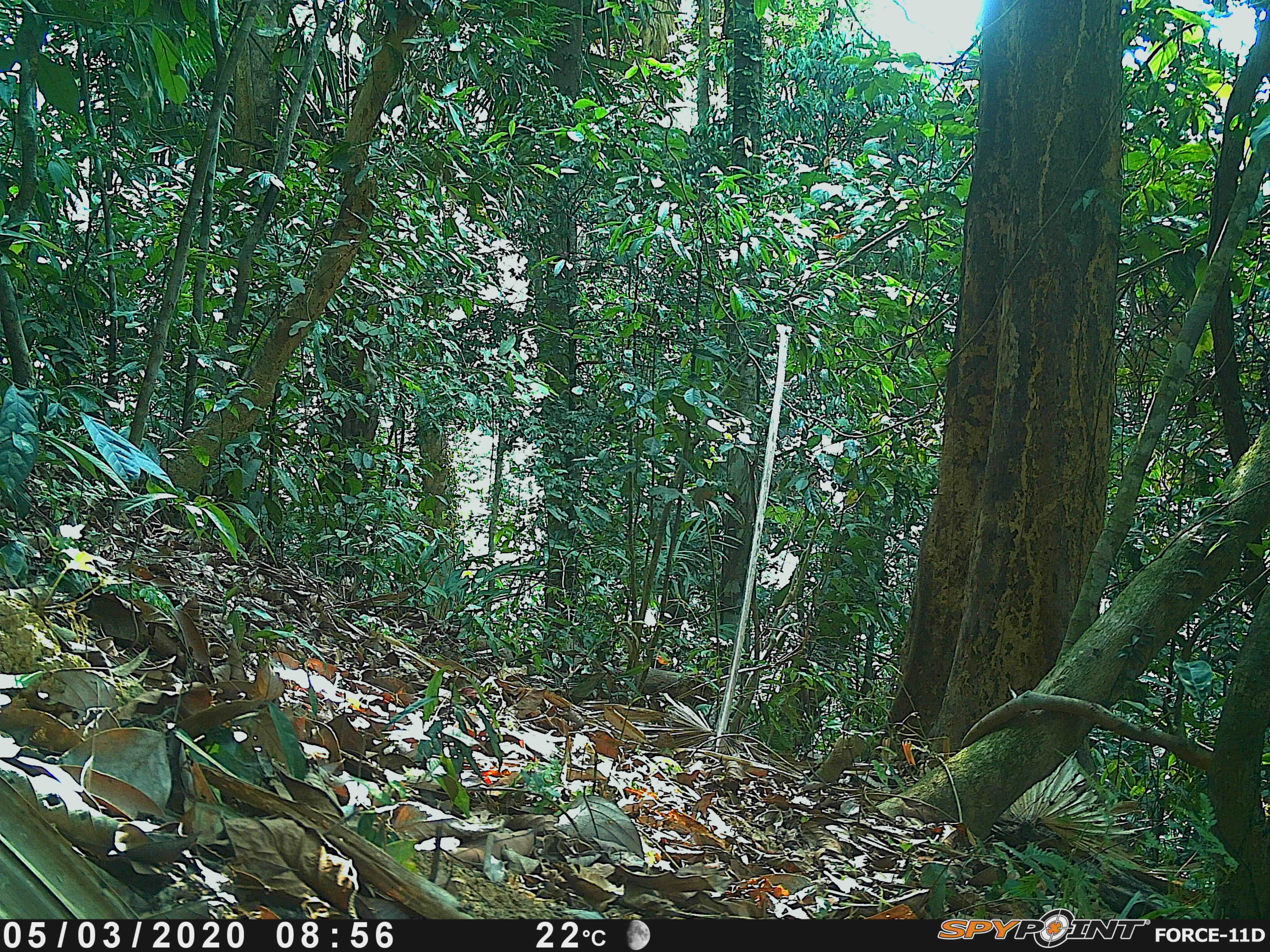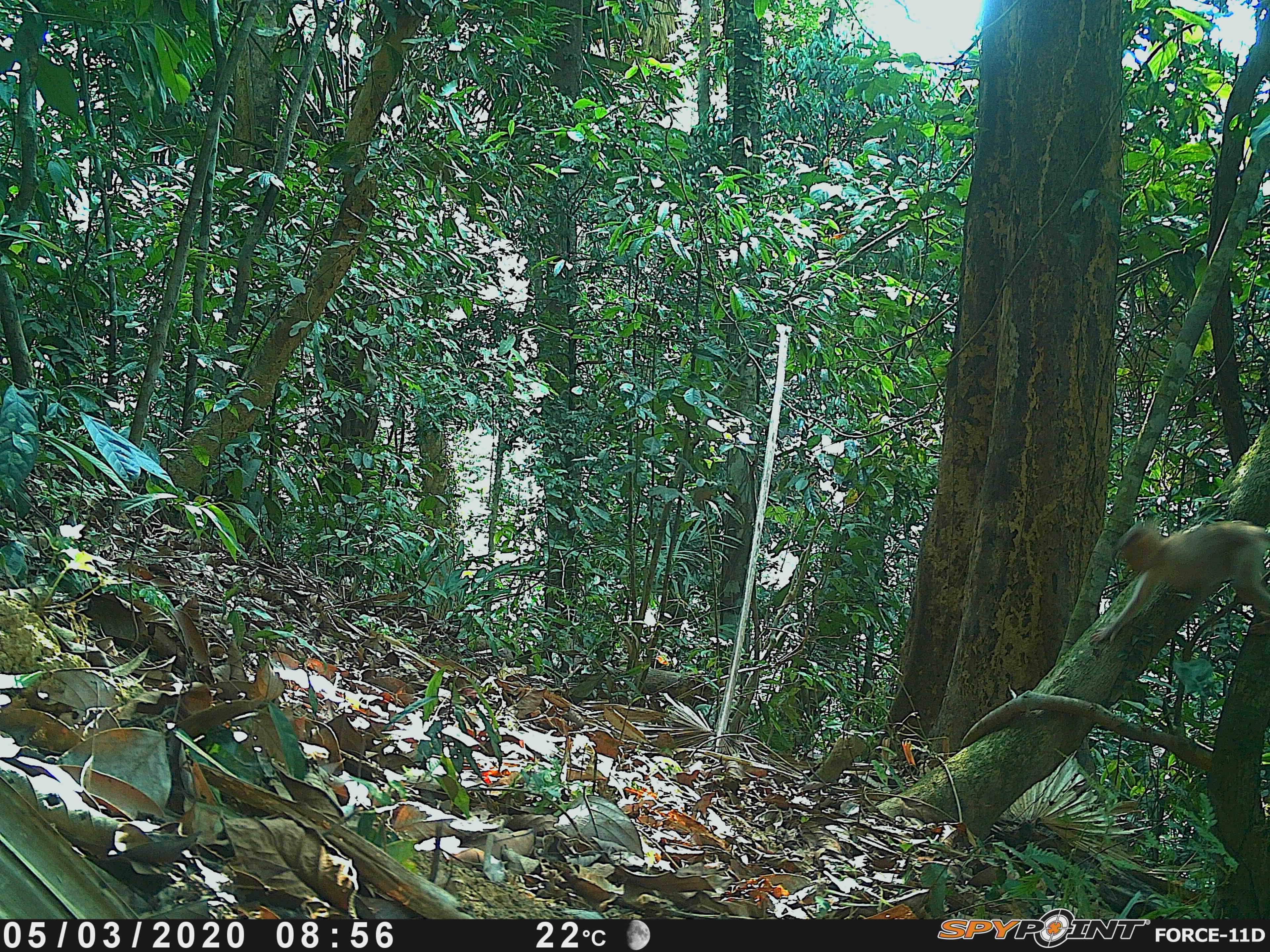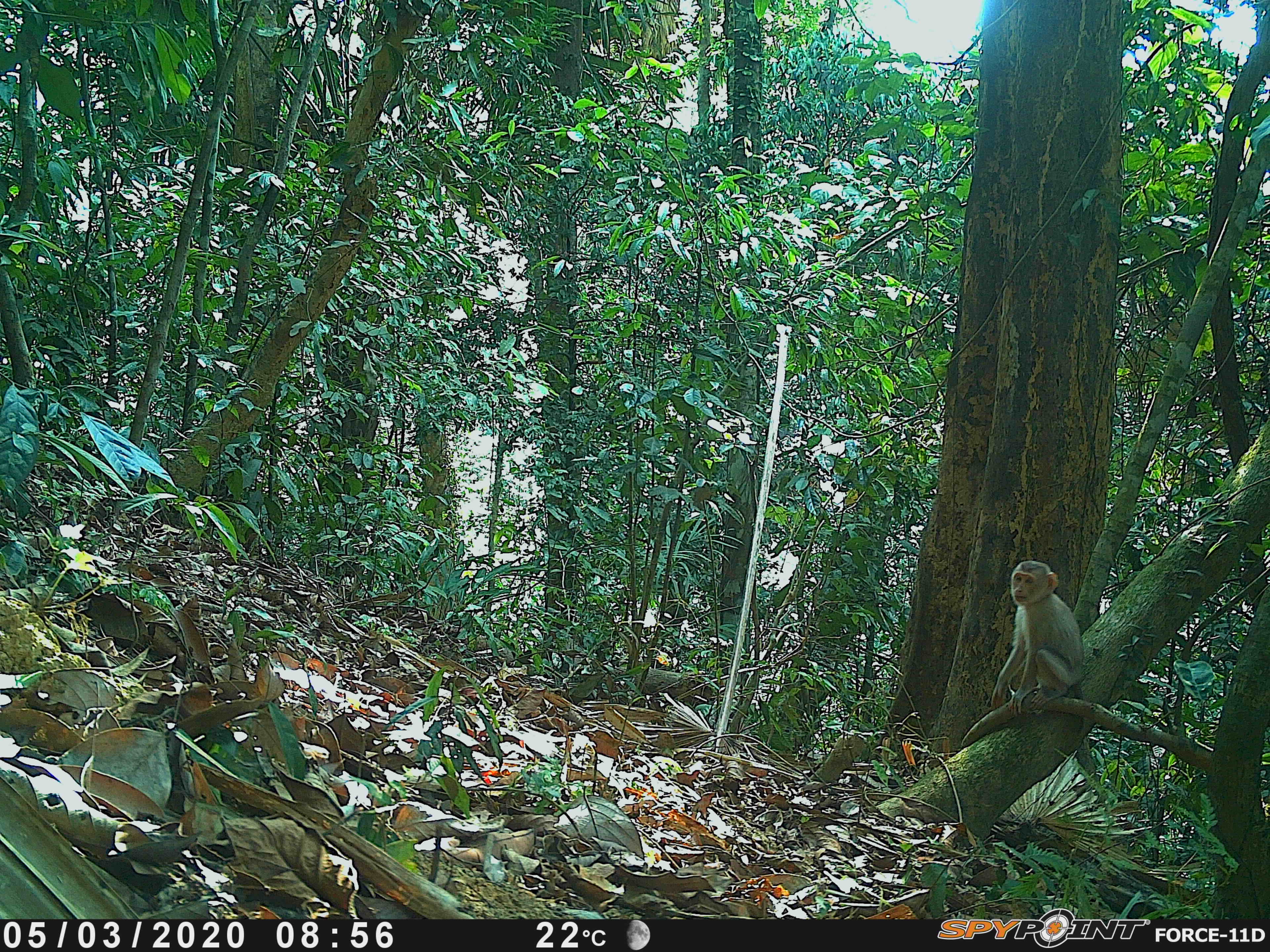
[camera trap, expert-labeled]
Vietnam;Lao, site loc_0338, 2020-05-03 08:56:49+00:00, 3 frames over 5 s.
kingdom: Animalia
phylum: Chordata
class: Mammalia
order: Primates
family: Cercopithecidae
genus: Macaca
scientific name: Macaca nemestrina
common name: pig-tailed macaque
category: pig tailed macaque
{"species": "pig tailed macaque (pig-tailed macaque) (Macaca nemestrina)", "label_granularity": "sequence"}